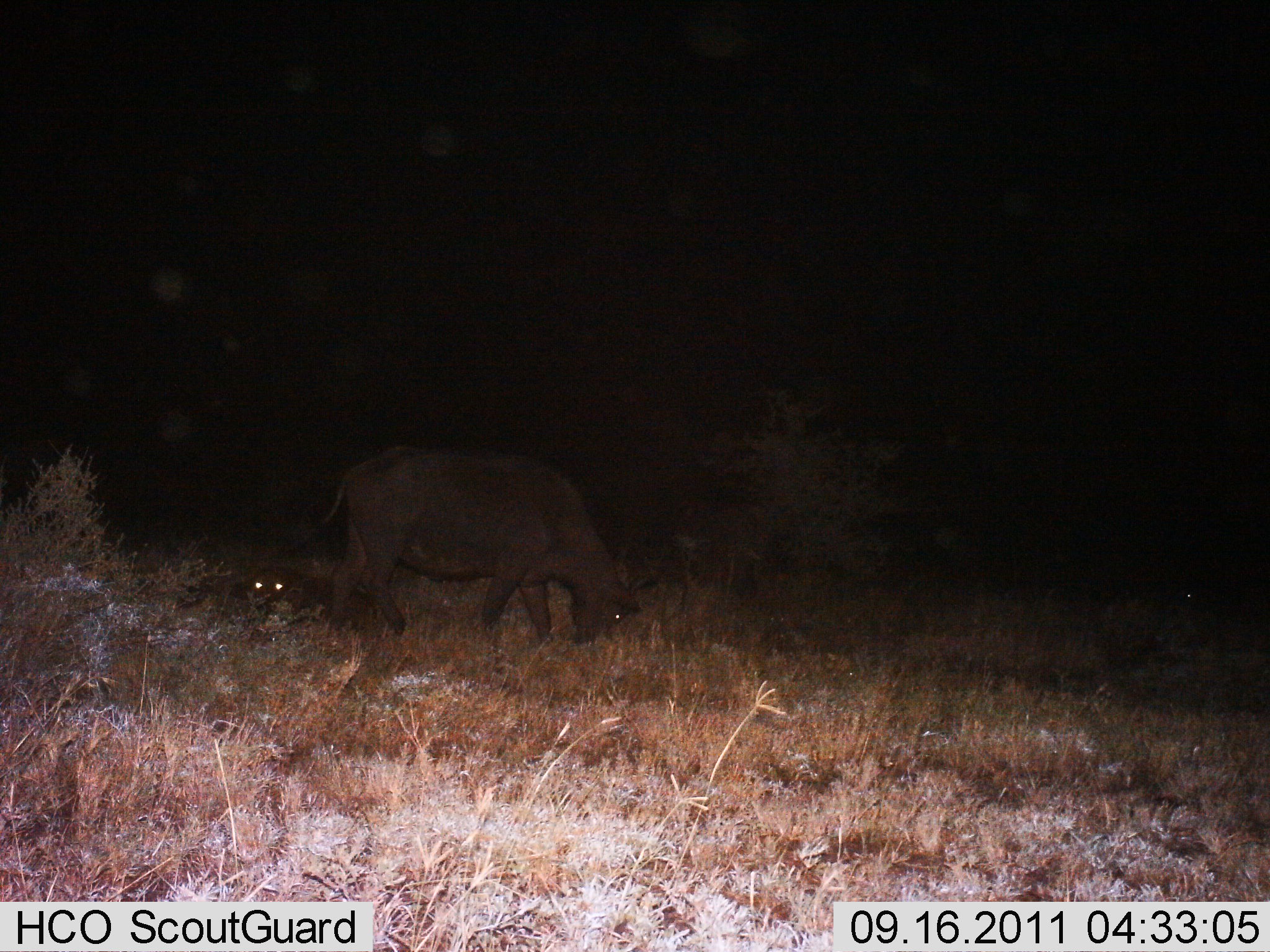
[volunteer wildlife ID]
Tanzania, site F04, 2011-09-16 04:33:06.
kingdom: Animalia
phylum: Chordata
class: Mammalia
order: Artiodactyla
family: Bovidae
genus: Syncerus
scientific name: Syncerus caffer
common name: cape buffalo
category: buffalo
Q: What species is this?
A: Buffalo (cape buffalo) (Syncerus caffer).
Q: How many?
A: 2.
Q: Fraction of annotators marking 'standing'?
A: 30%.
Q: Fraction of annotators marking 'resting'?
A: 60%.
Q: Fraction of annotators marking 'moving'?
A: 0%.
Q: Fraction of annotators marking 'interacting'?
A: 0%.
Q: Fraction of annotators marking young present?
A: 30%.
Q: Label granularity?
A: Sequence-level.